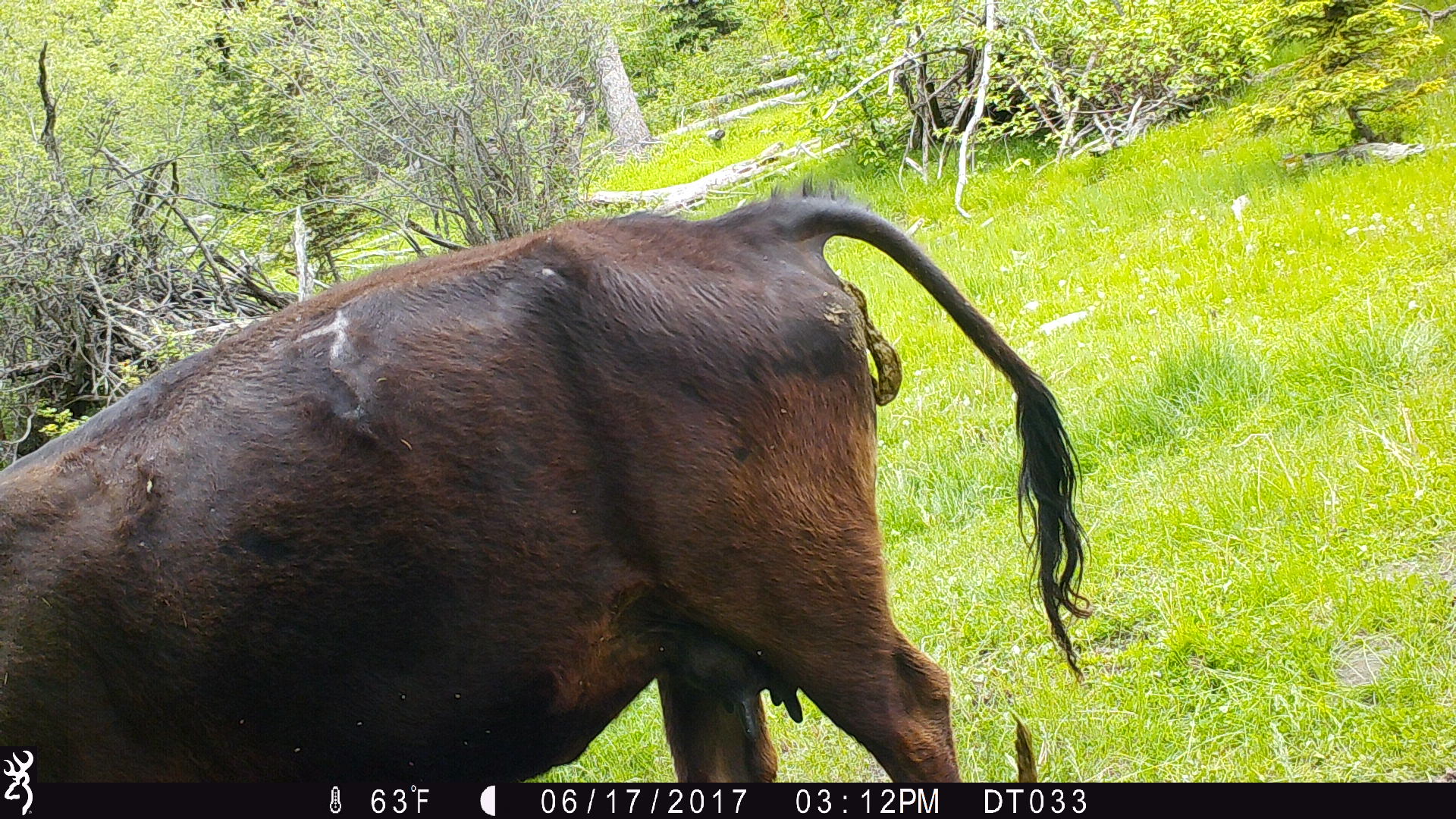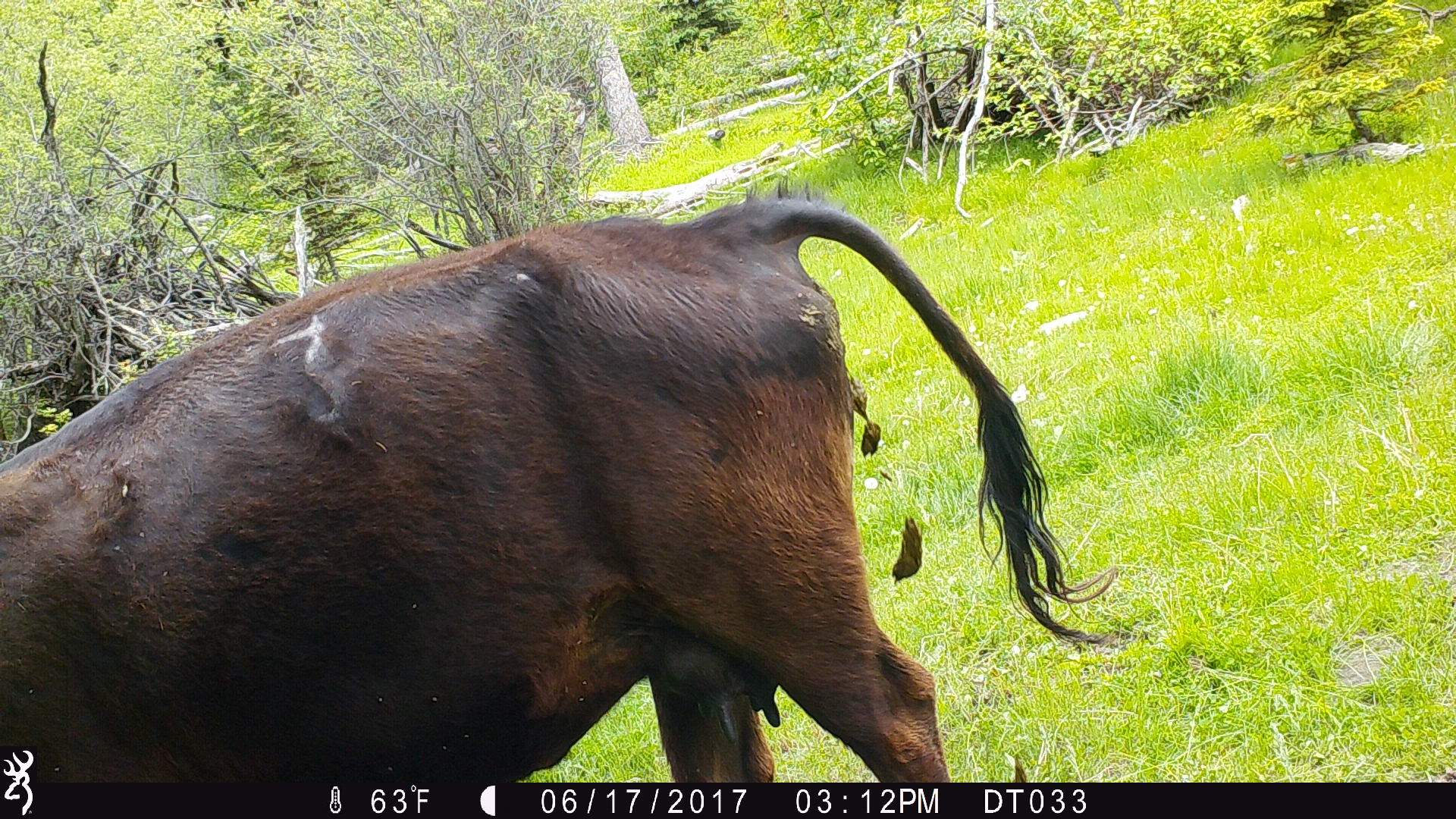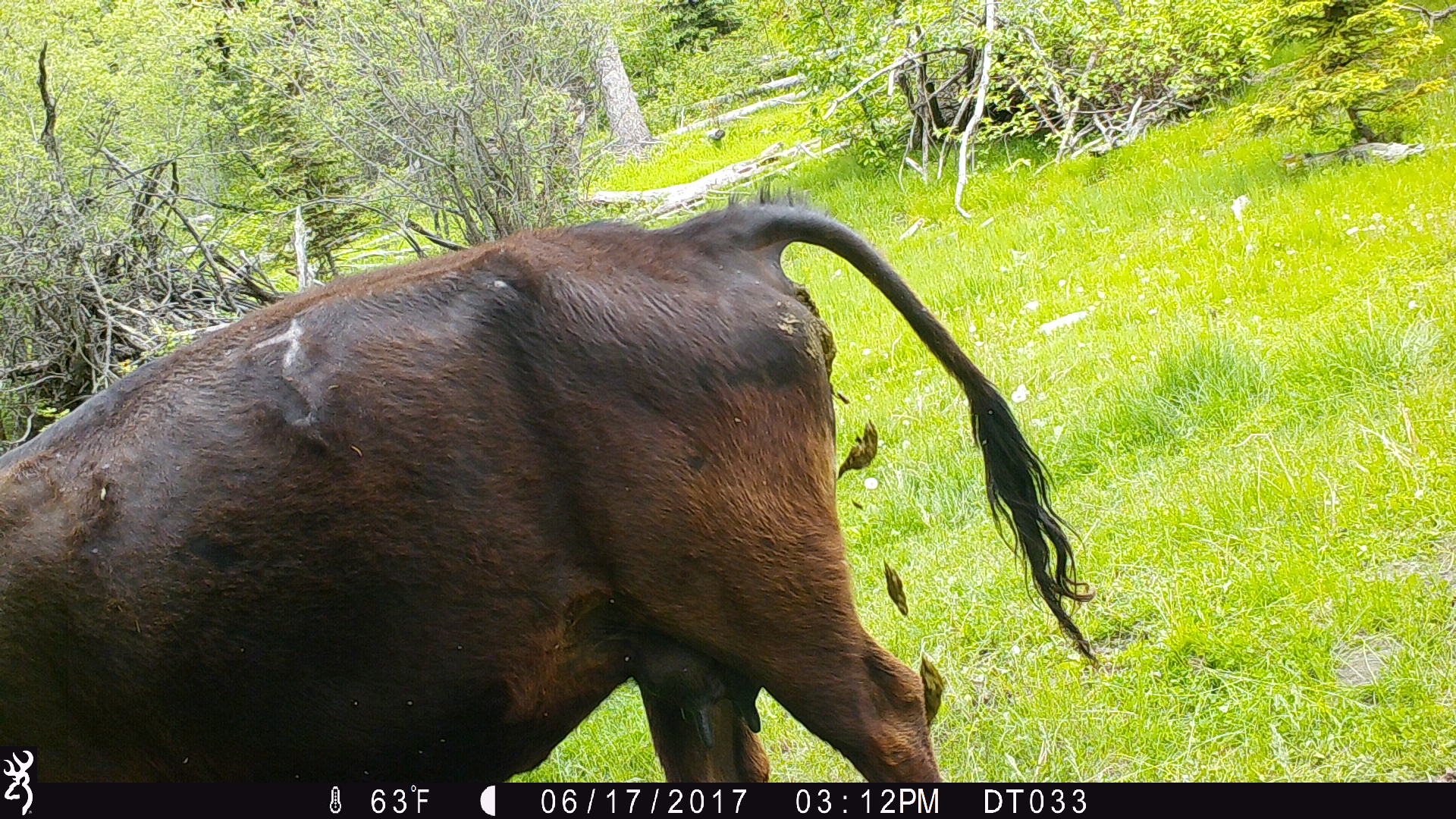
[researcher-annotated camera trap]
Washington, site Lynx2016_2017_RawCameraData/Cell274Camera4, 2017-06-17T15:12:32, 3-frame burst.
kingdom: Animalia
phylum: Chordata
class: Mammalia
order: Artiodactyla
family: Bovidae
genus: Bos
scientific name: Bos taurus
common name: domestic cattle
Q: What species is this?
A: Domestic cattle (Bos taurus).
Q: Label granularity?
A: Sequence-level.